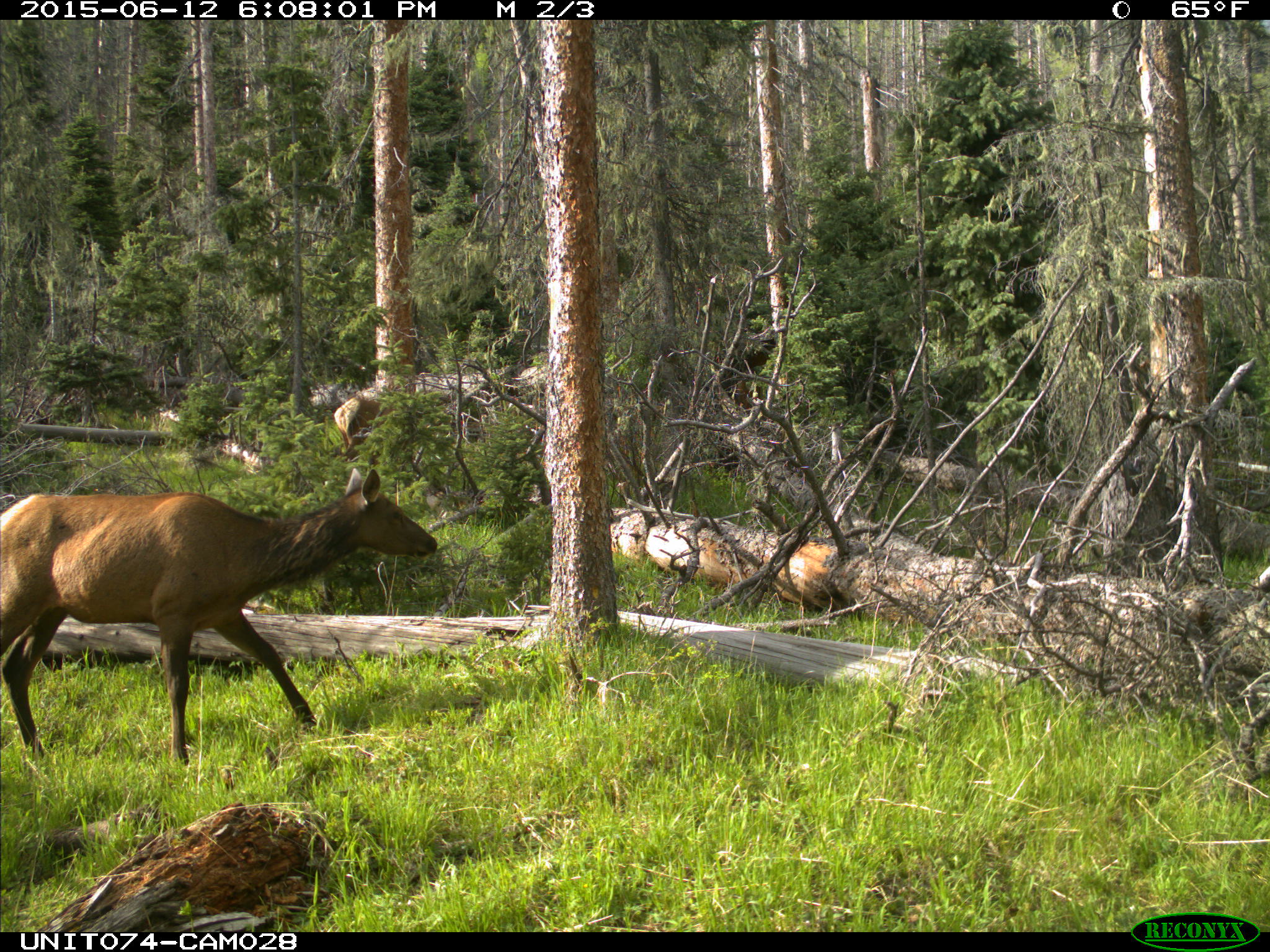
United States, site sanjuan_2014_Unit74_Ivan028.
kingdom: Animalia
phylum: Chordata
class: Mammalia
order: Artiodactyla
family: Cervidae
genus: Cervus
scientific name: Cervus elaphus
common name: red deer